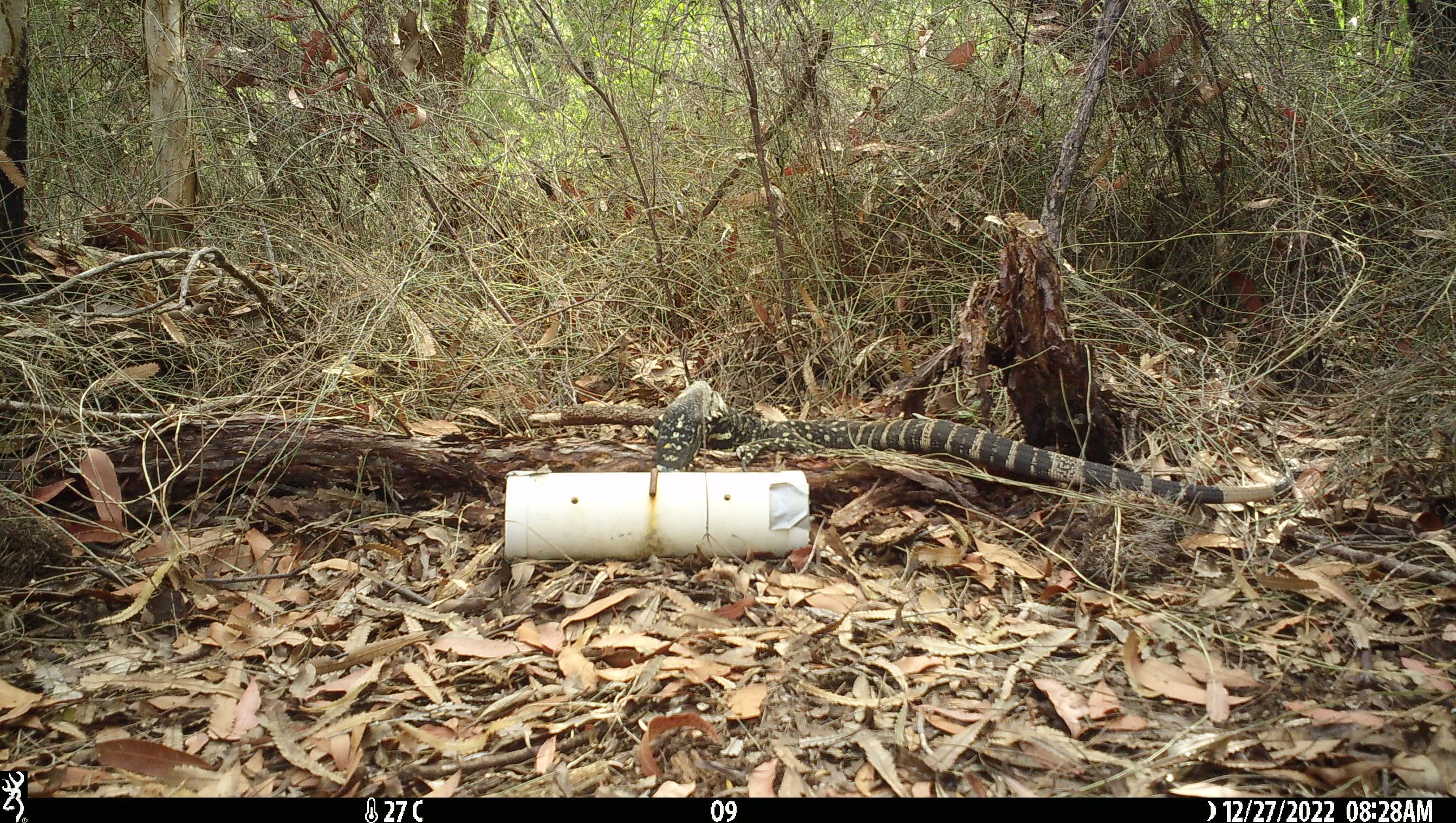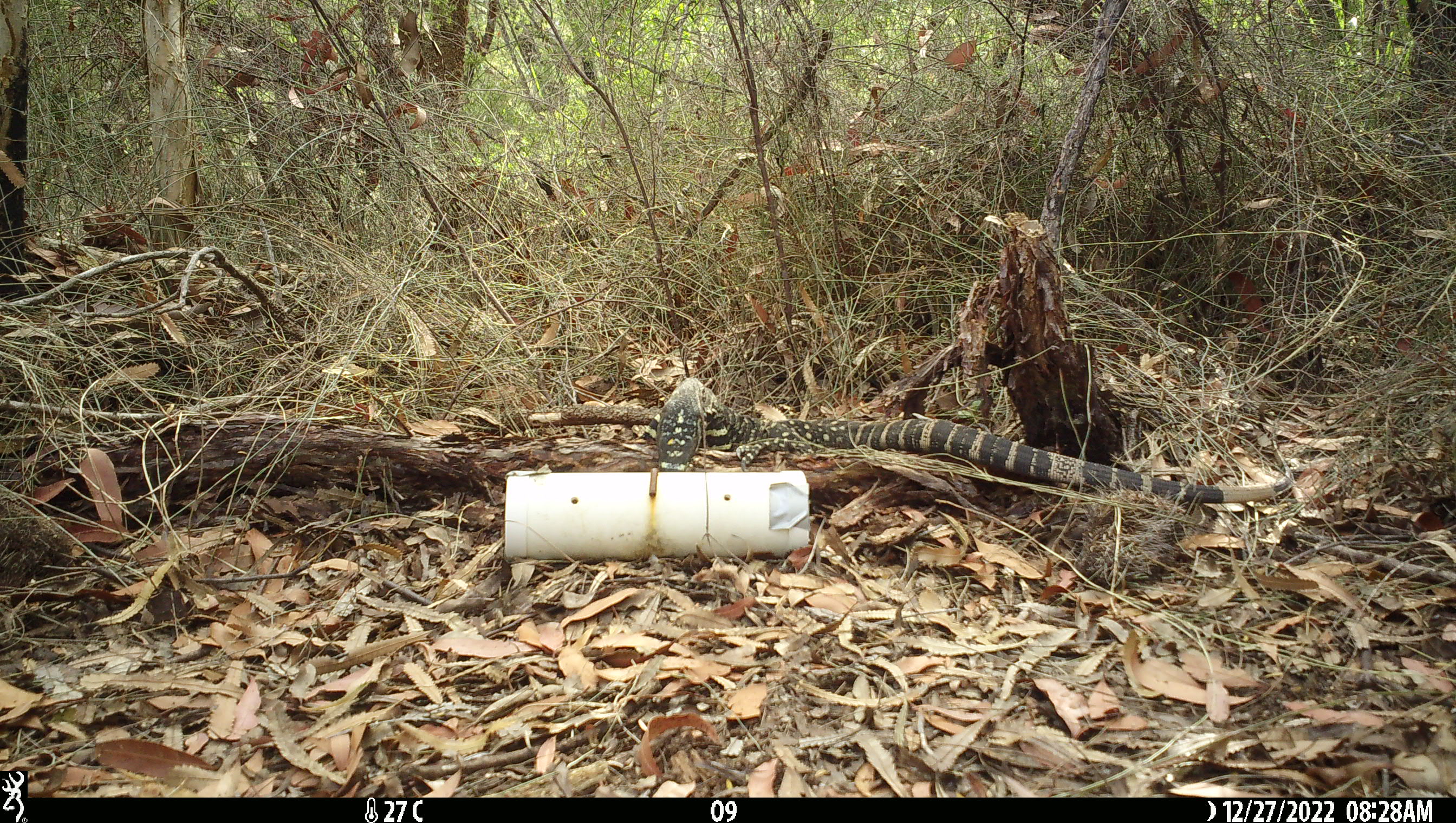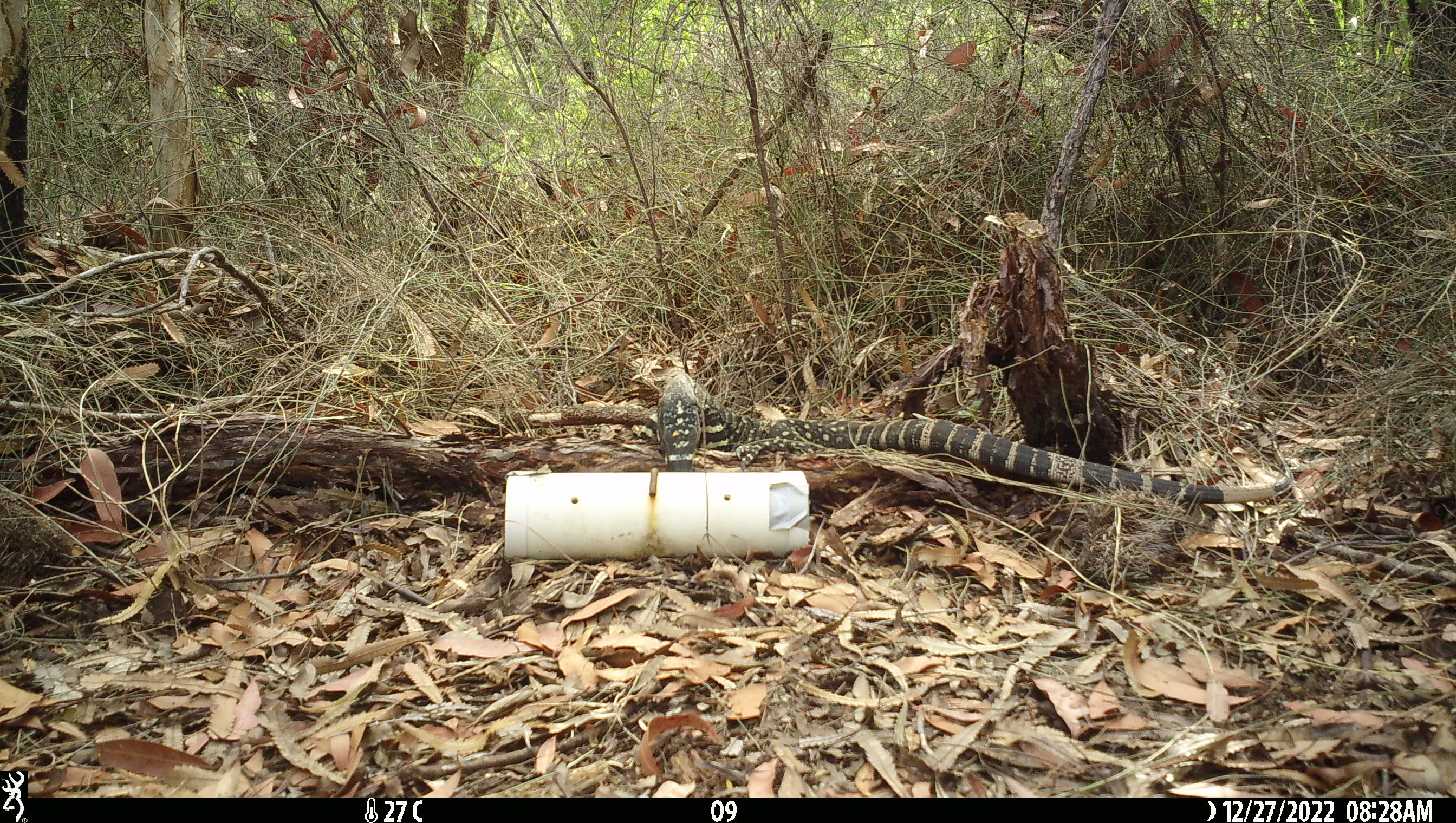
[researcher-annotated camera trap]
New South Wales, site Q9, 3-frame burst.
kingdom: Animalia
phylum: Chordata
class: Reptilia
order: Squamata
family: Varanidae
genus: Varanus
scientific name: Varanus varius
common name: lace monitor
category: goanna